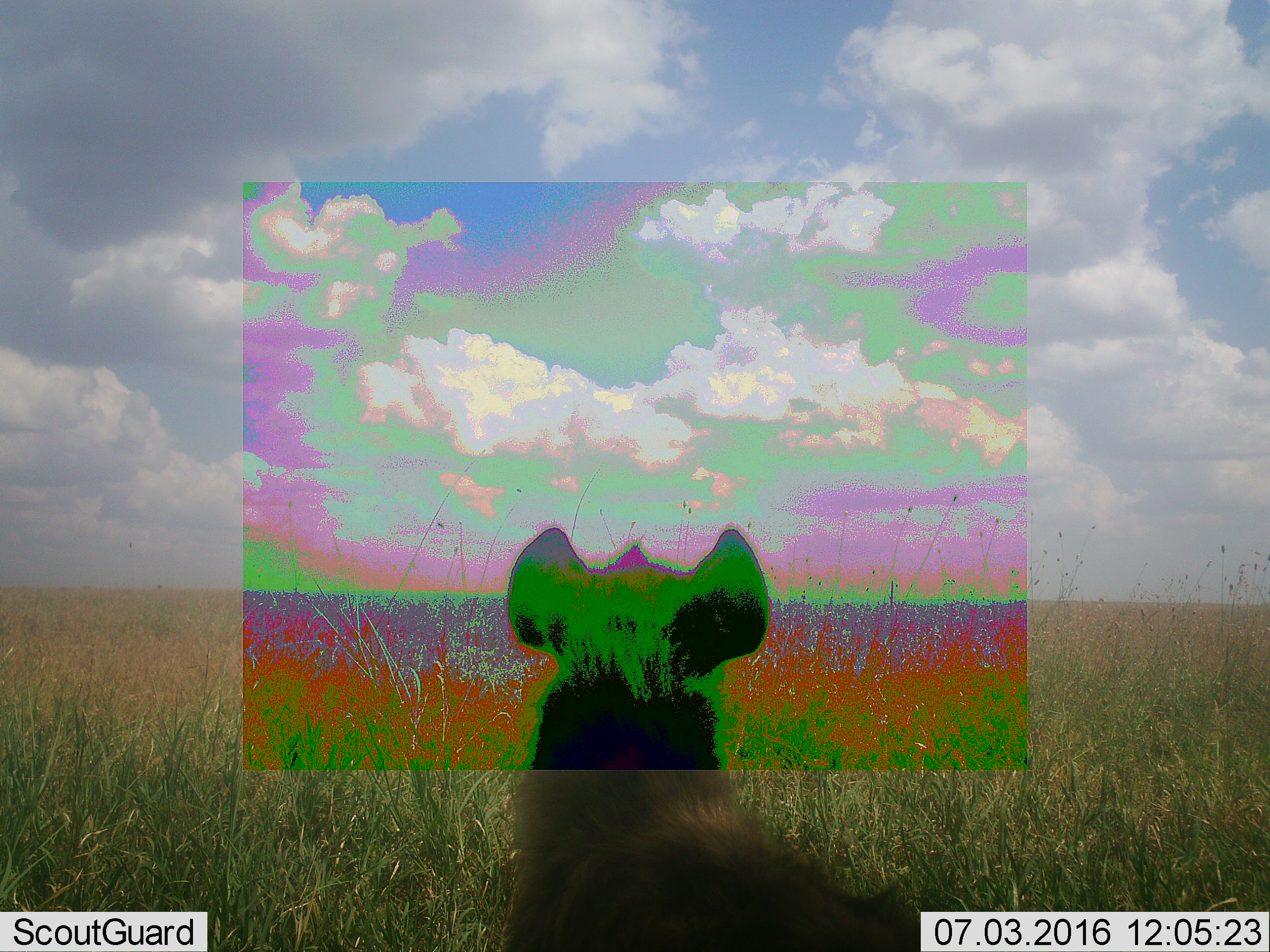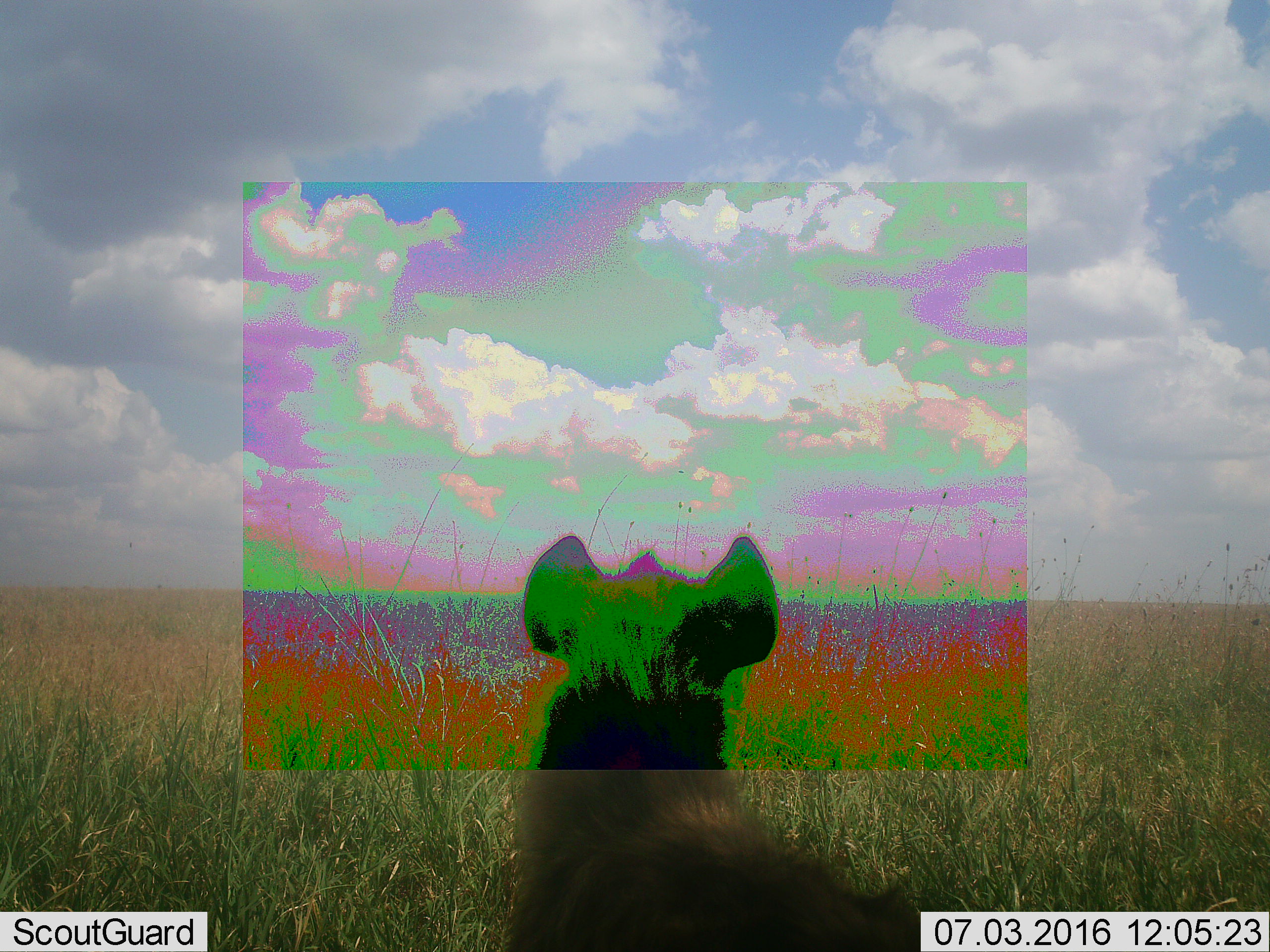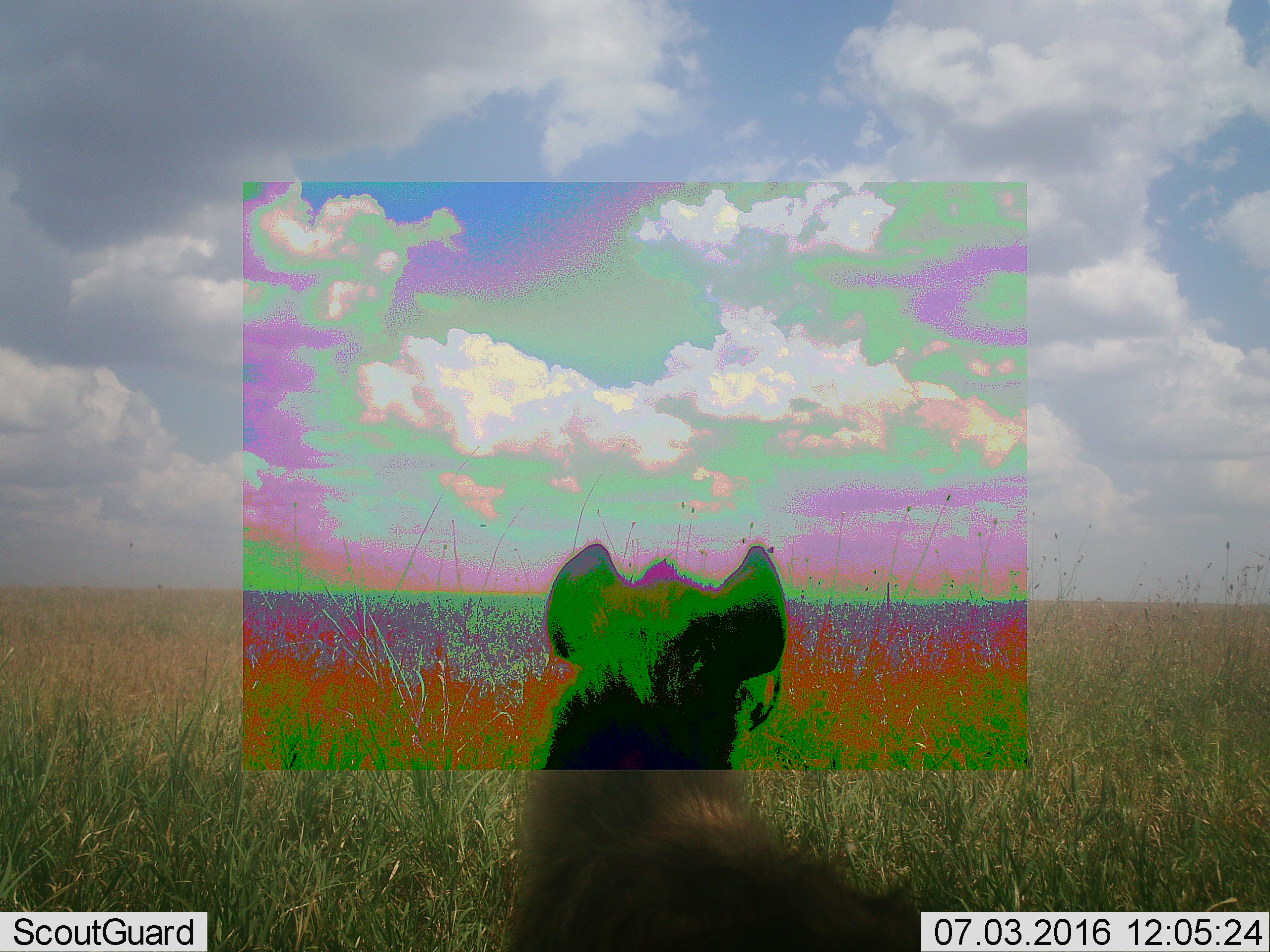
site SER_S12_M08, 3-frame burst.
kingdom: Animalia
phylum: Chordata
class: Mammalia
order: Carnivora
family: Hyaenidae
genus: Crocuta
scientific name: Crocuta crocuta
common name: spotted hyena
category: hyenaspotted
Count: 1.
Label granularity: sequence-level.